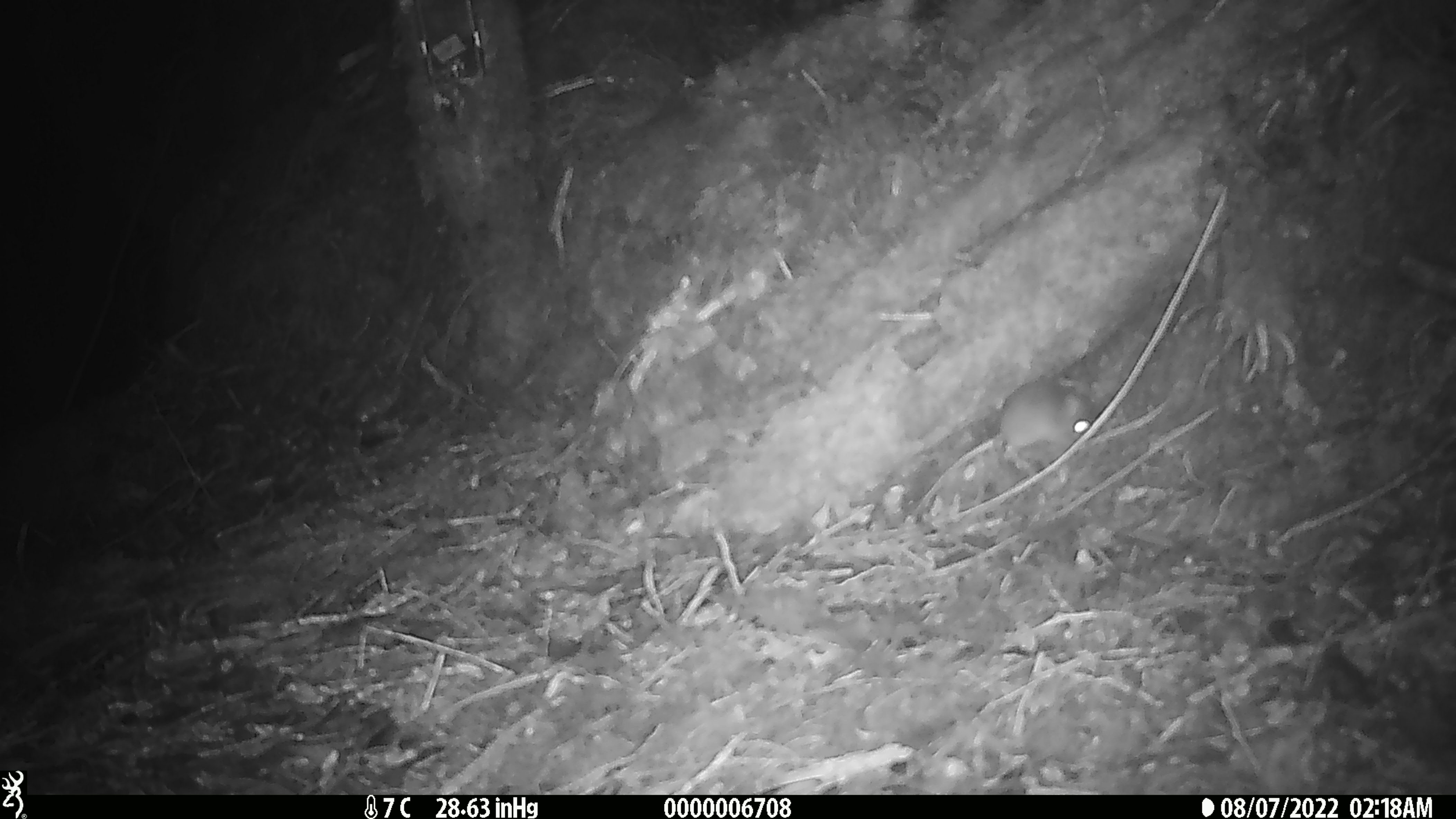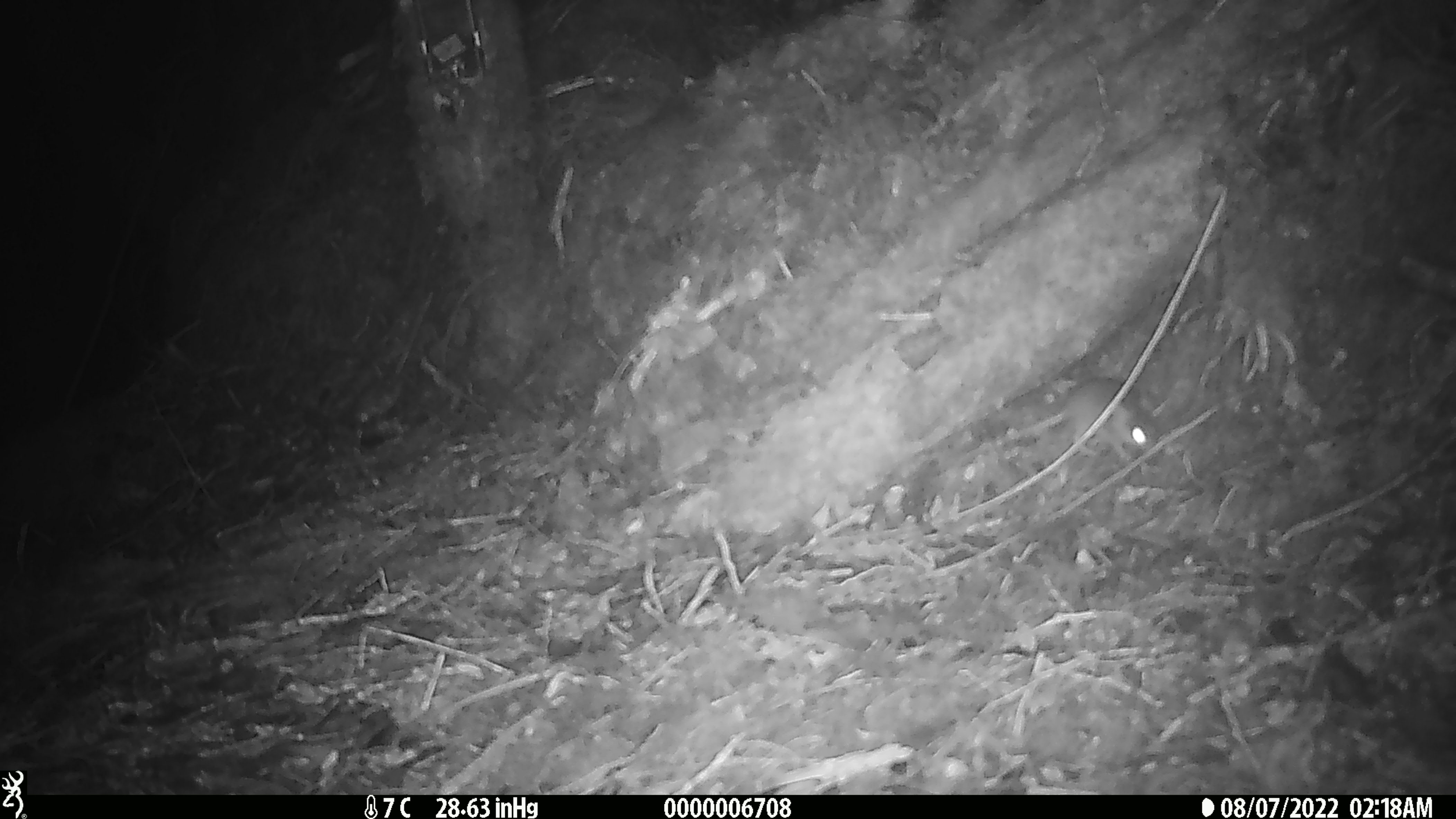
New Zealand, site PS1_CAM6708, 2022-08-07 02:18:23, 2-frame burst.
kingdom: Animalia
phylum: Chordata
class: Mammalia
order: Rodentia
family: Muridae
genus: Mus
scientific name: Mus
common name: mouse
Mouse (Mus).